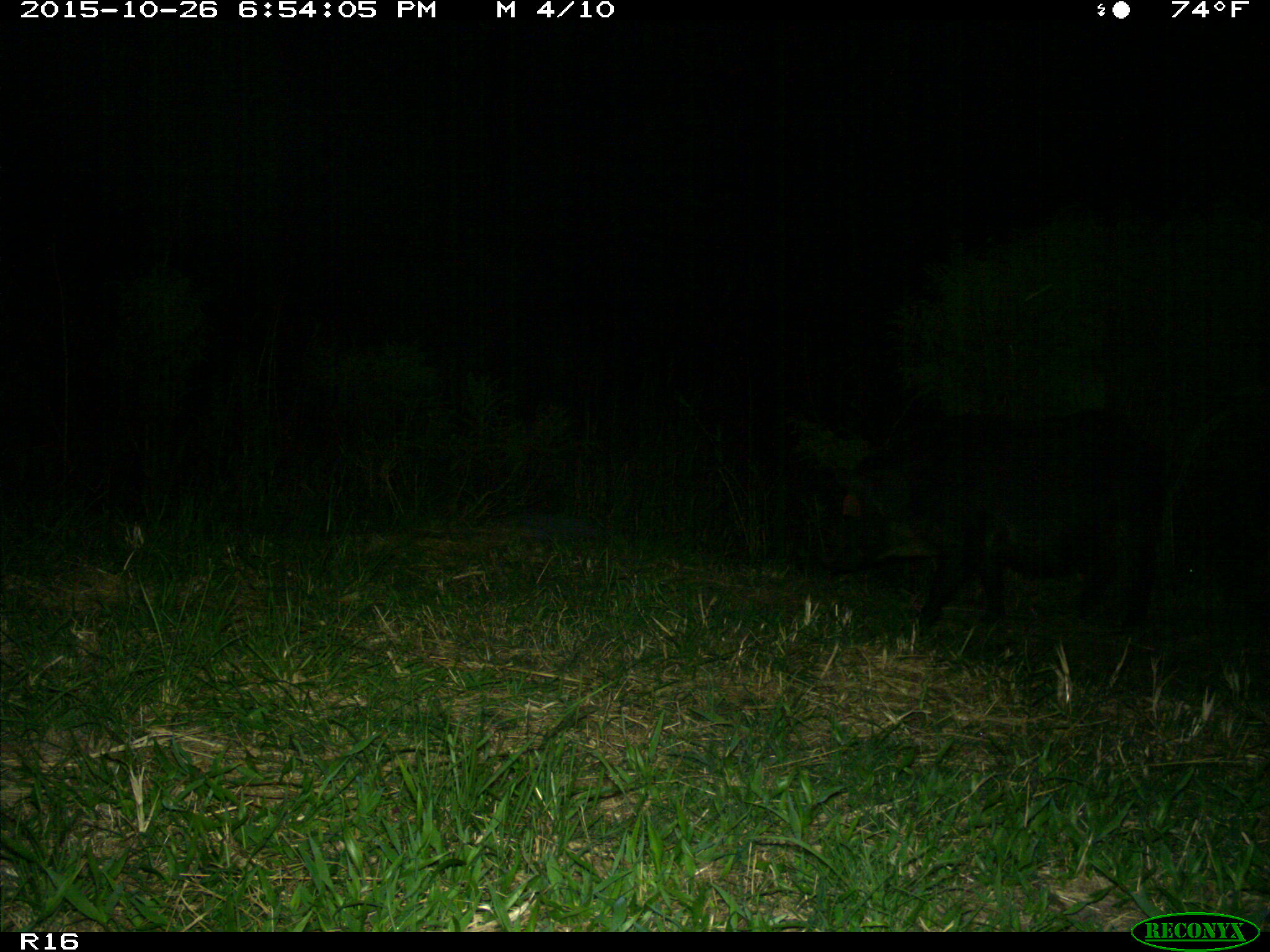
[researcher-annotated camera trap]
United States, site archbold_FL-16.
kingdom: Animalia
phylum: Chordata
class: Mammalia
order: Artiodactyla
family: Suidae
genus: Sus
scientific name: Sus scrofa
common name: wild boar